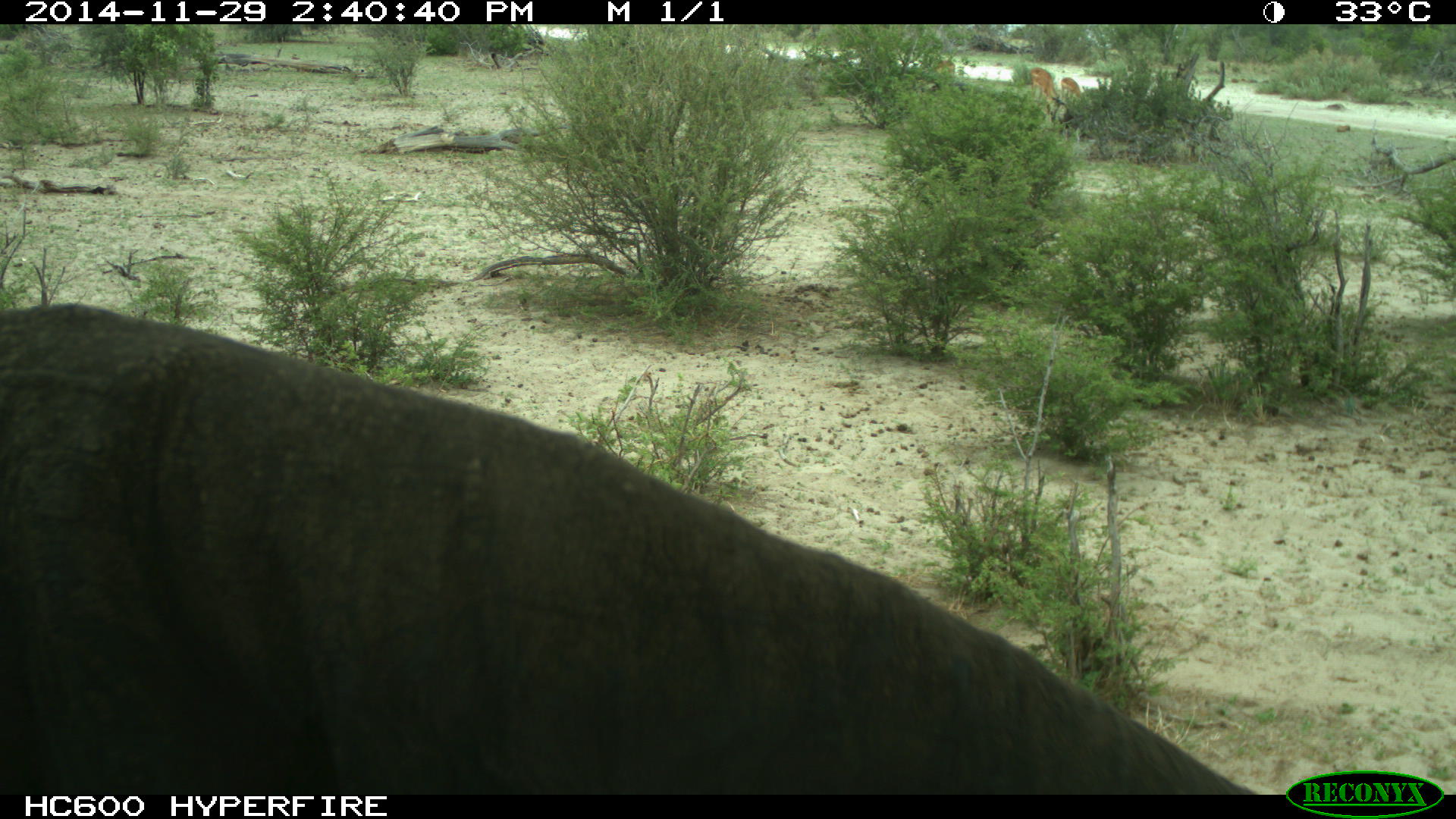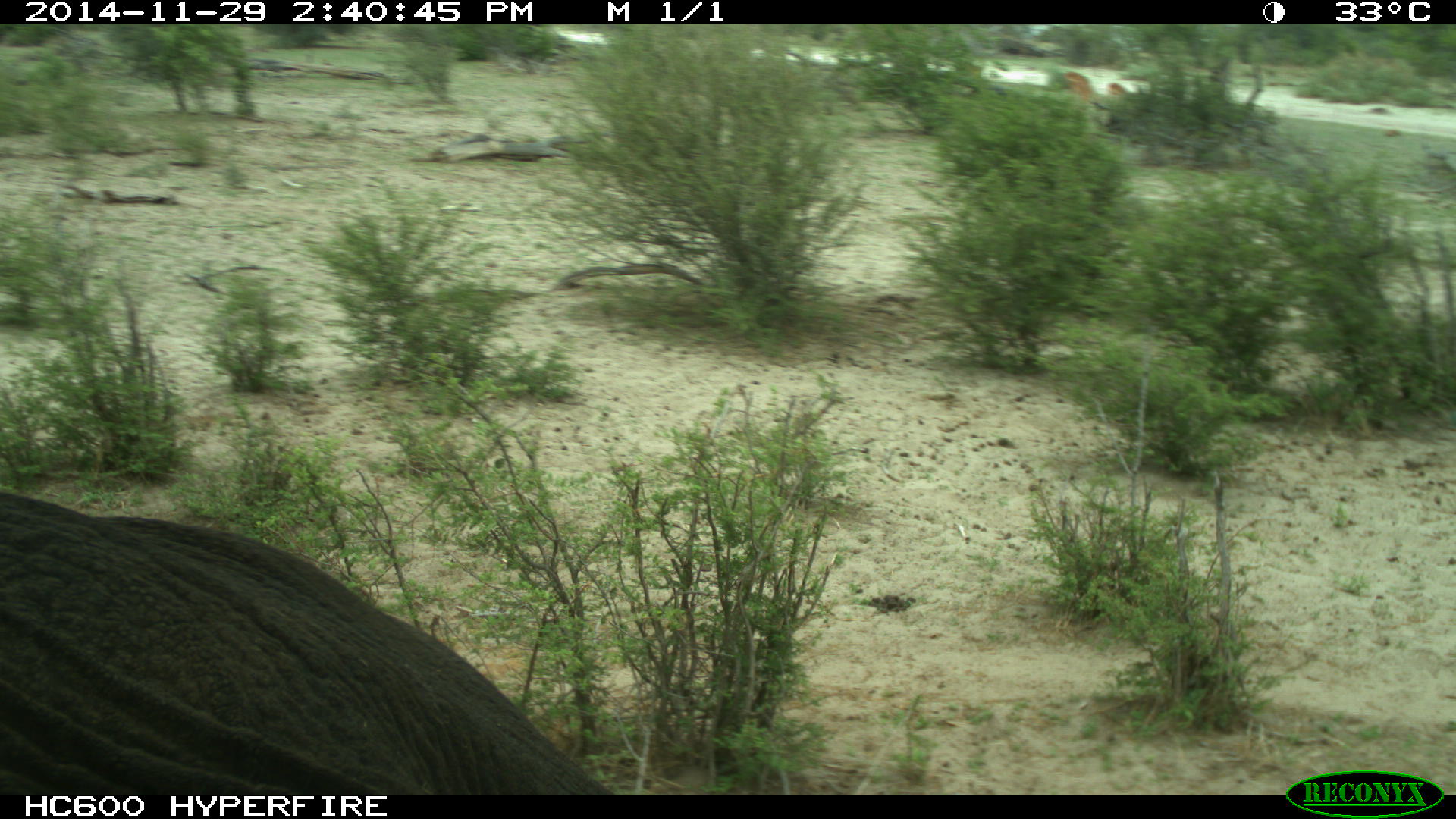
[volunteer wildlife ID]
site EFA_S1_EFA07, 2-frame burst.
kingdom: Animalia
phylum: Chordata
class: Mammalia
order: Proboscidea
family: Elephantidae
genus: Loxodonta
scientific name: Loxodonta africana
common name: african bush elephant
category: elephant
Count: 1.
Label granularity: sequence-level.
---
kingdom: Animalia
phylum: Chordata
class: Mammalia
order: Artiodactyla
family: Bovidae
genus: Aepyceros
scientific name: Aepyceros melampus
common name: impala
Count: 3.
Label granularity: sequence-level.